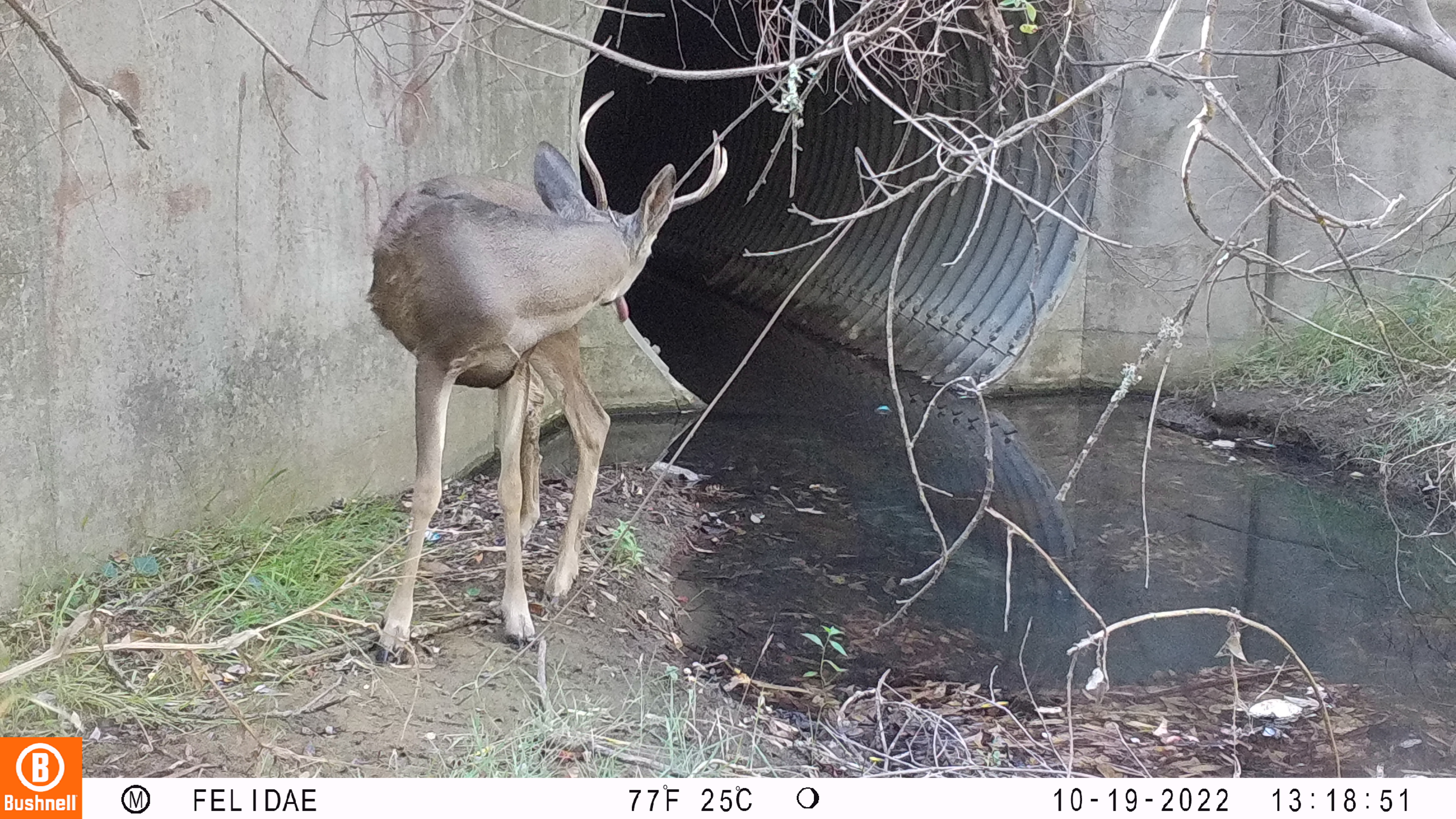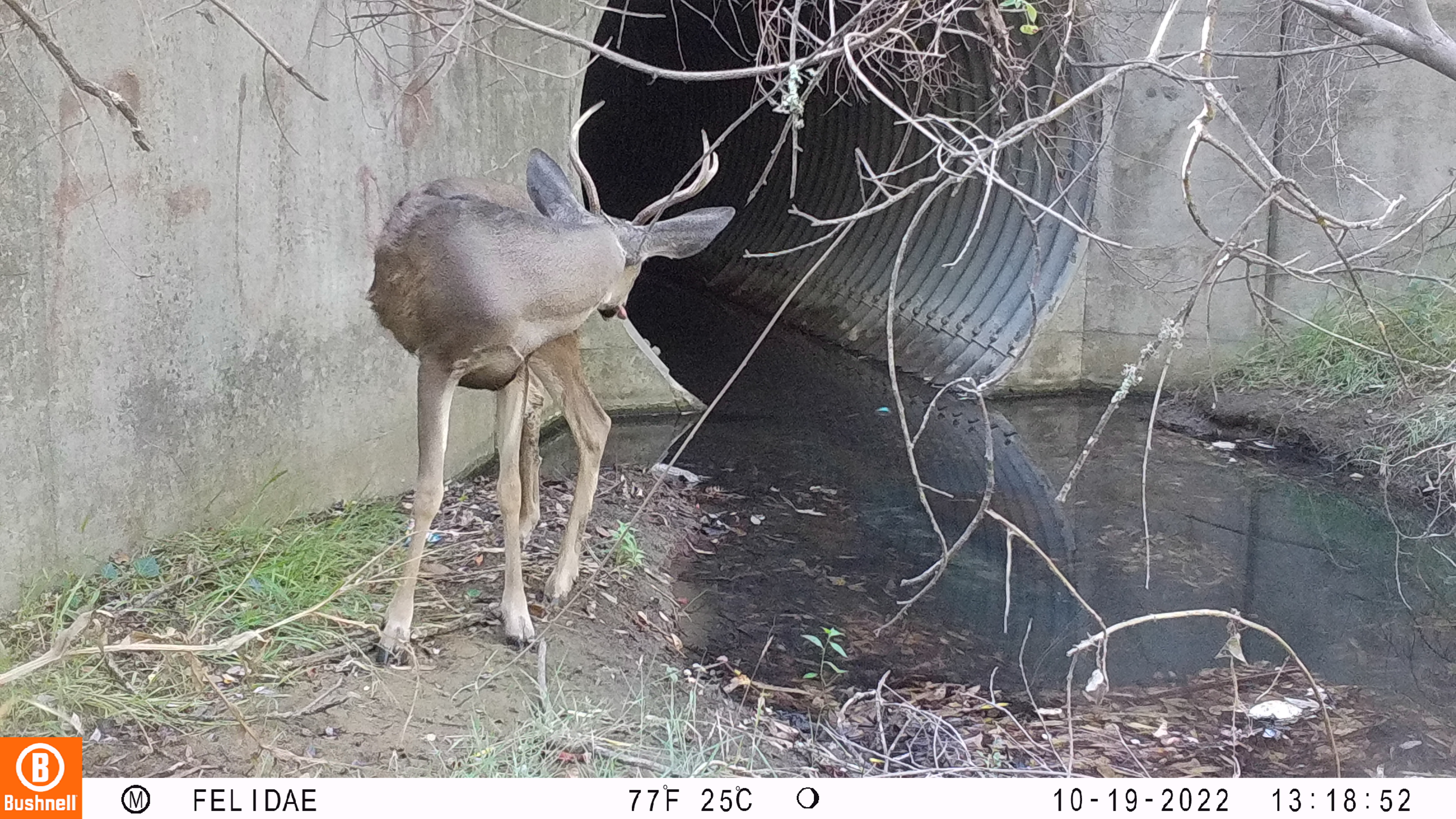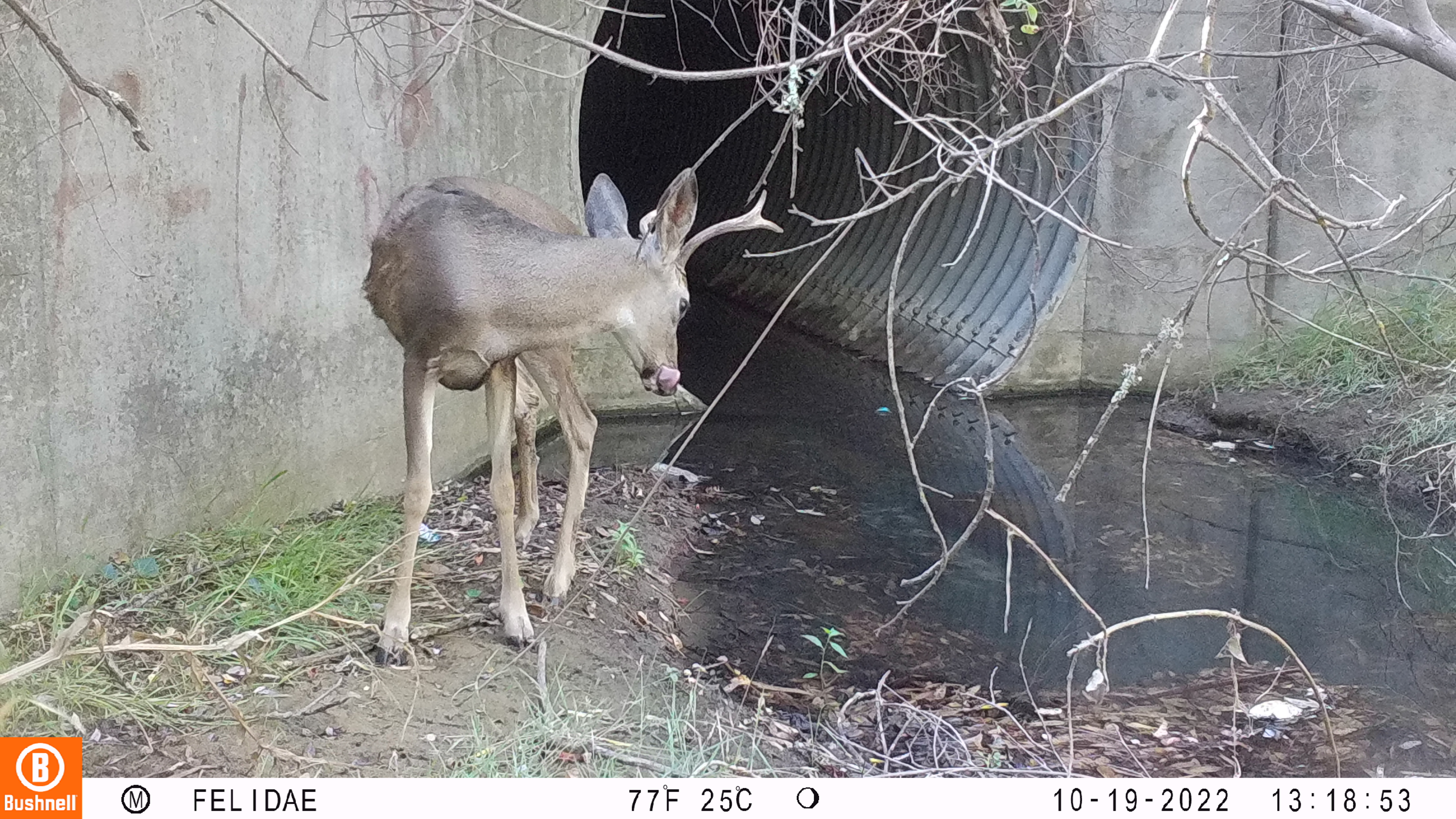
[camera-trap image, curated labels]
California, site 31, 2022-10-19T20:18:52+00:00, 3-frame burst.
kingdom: Animalia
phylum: Chordata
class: Mammalia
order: Artiodactyla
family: Cervidae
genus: Odocoileus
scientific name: Odocoileus hemionus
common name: mule deer